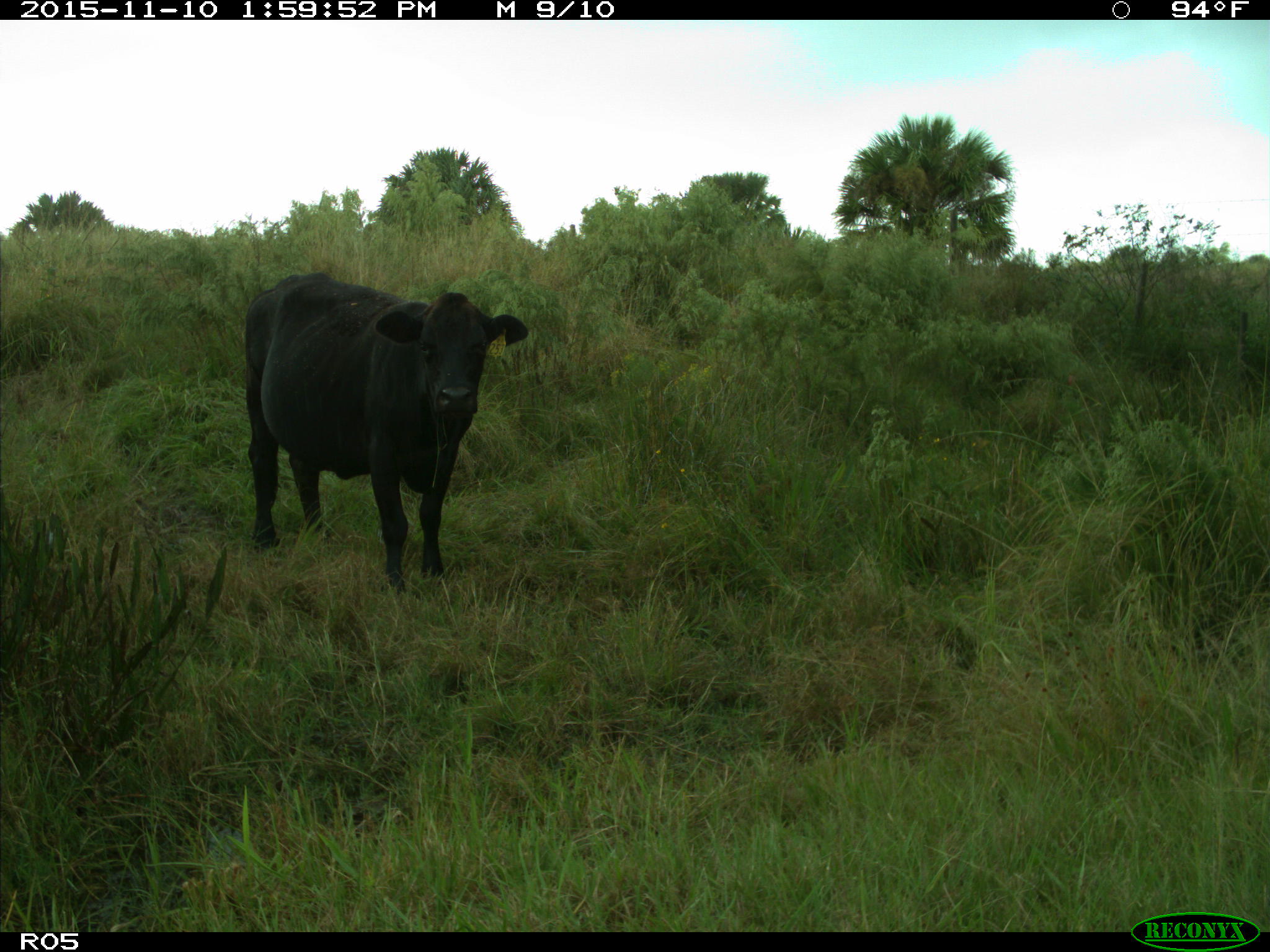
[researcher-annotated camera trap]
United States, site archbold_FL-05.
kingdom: Animalia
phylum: Chordata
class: Mammalia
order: Artiodactyla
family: Bovidae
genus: Bos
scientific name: Bos taurus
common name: domestic cow